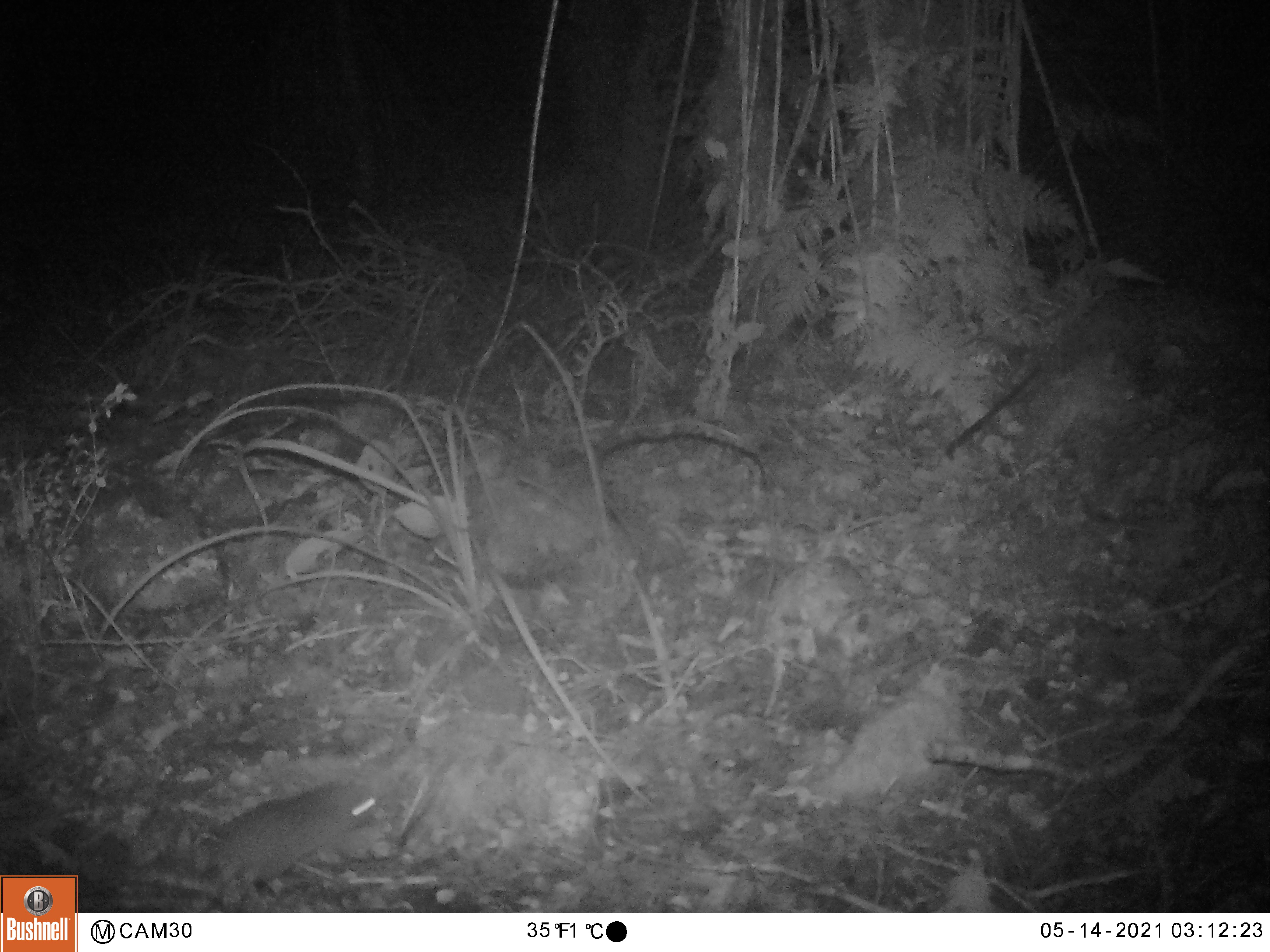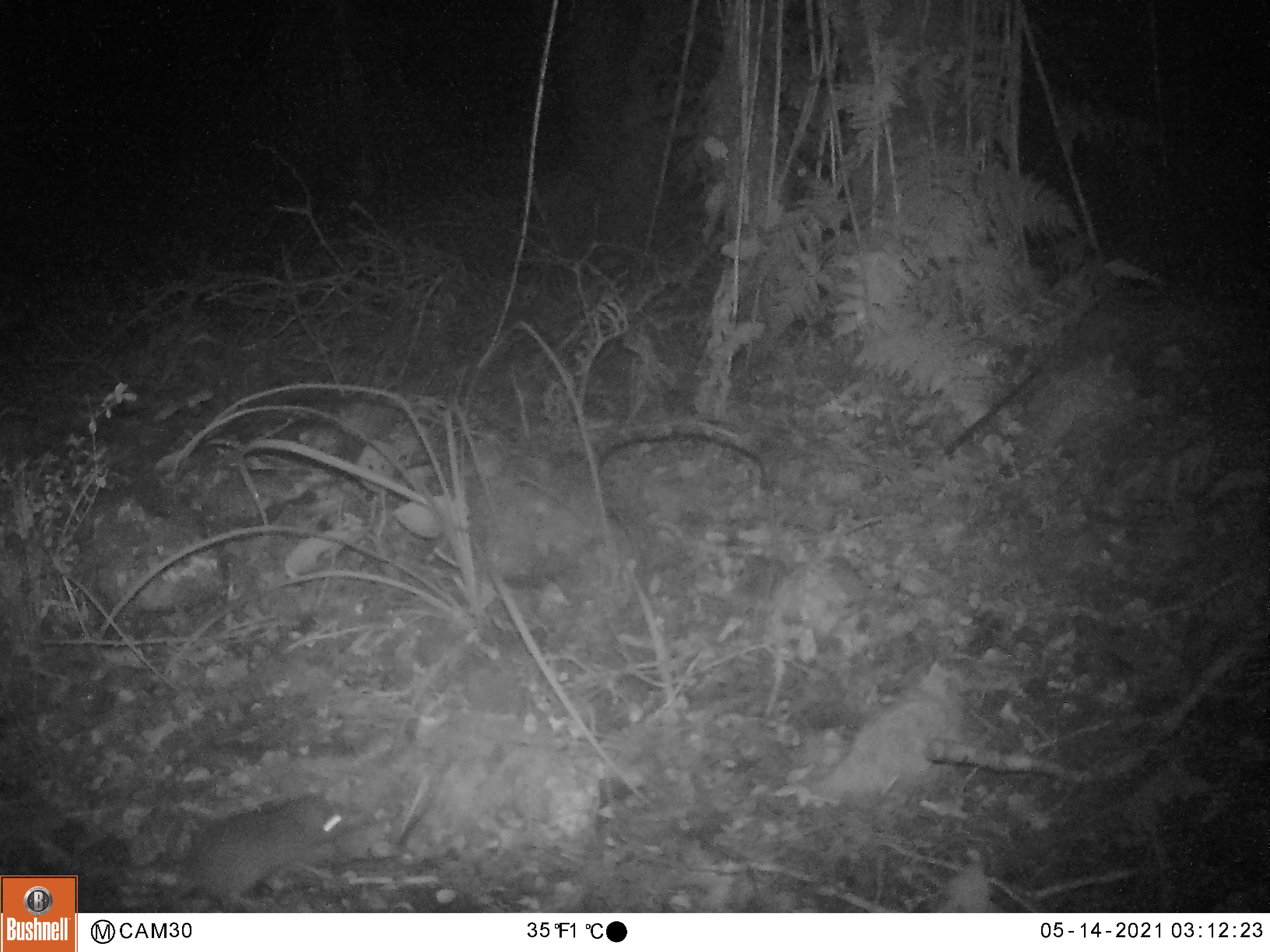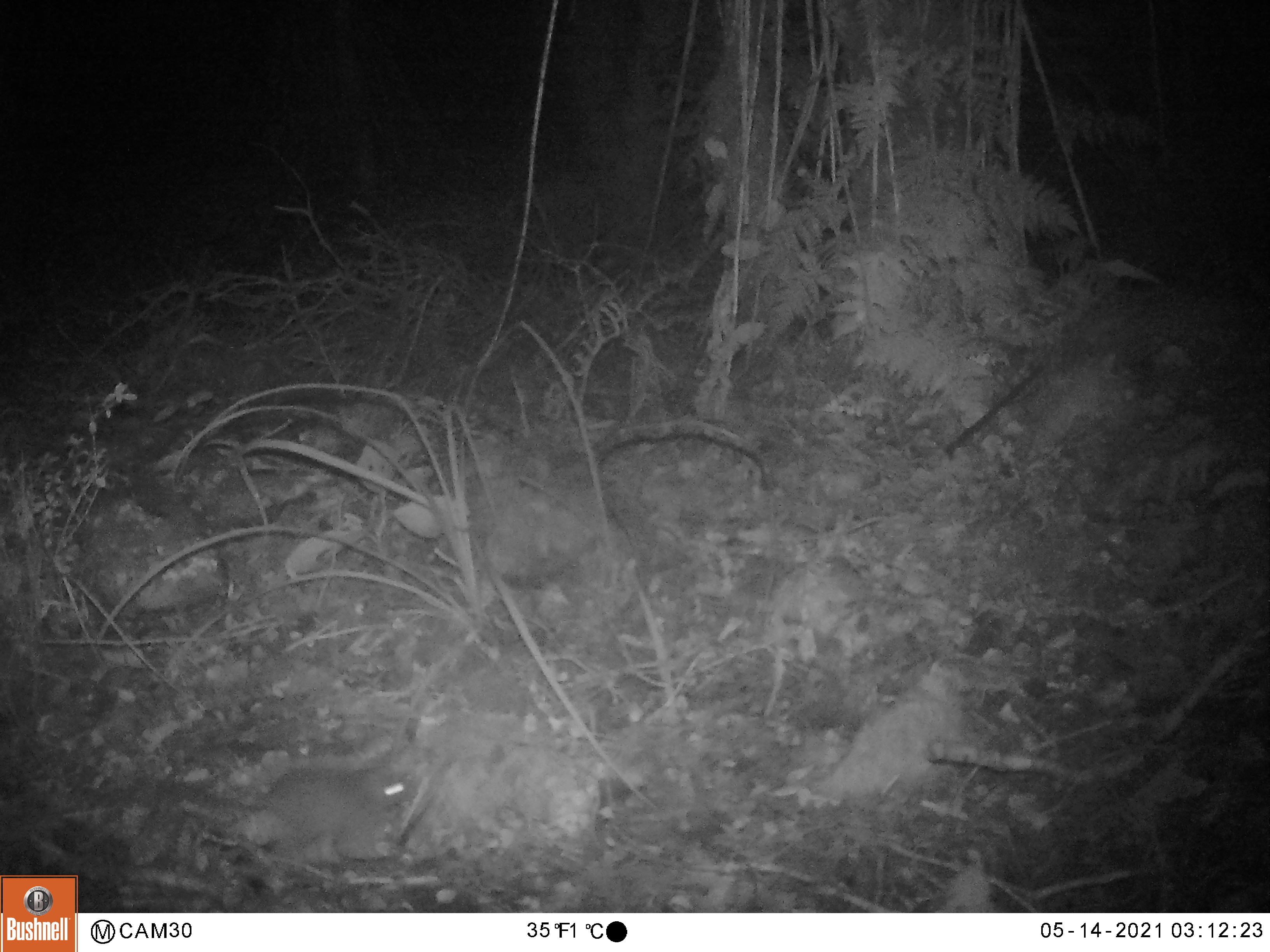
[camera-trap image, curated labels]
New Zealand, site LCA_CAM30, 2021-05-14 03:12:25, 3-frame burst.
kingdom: Animalia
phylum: Chordata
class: Mammalia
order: Rodentia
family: Muridae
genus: Rattus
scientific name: Rattus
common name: rat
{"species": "rat (Rattus)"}